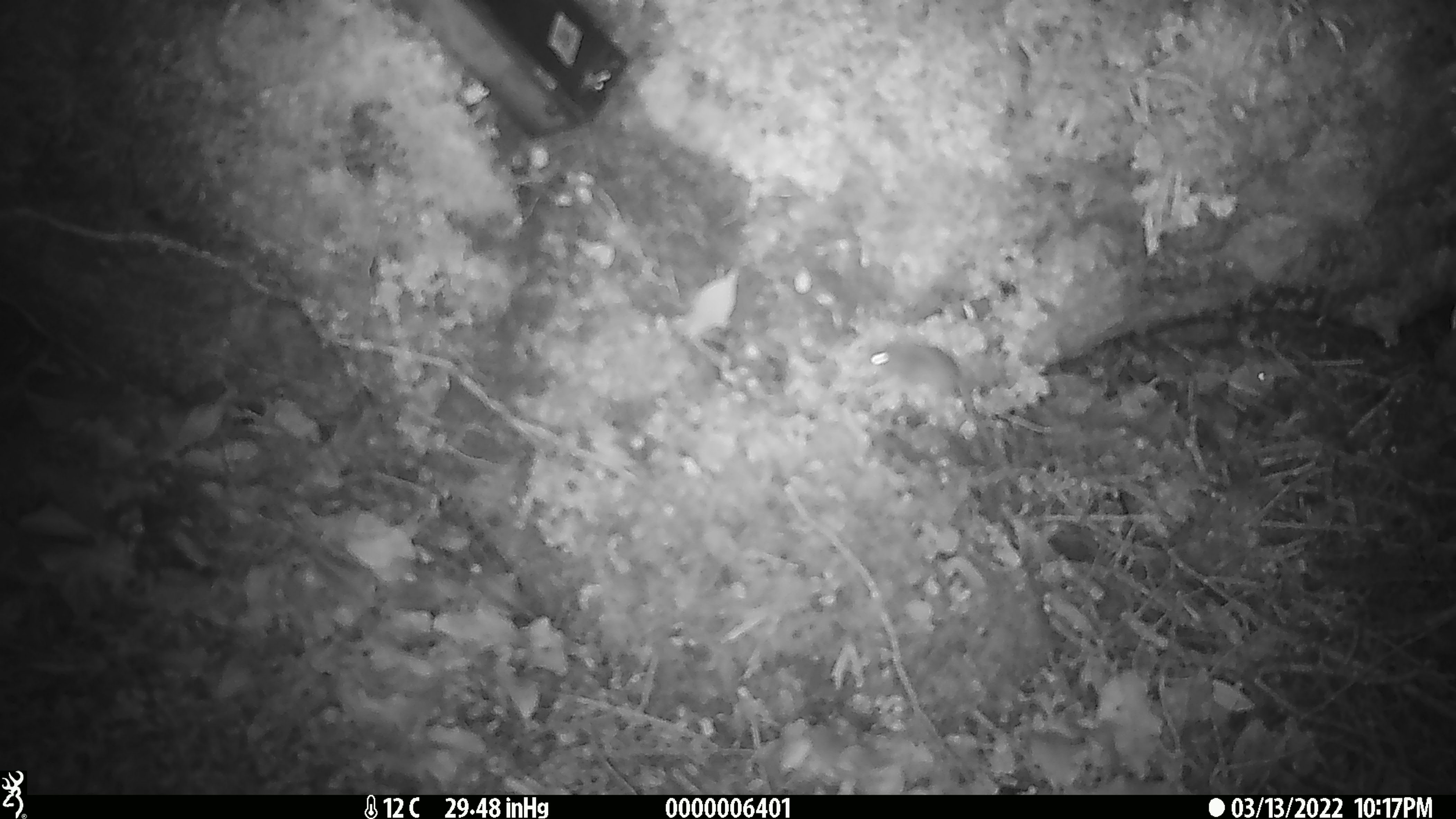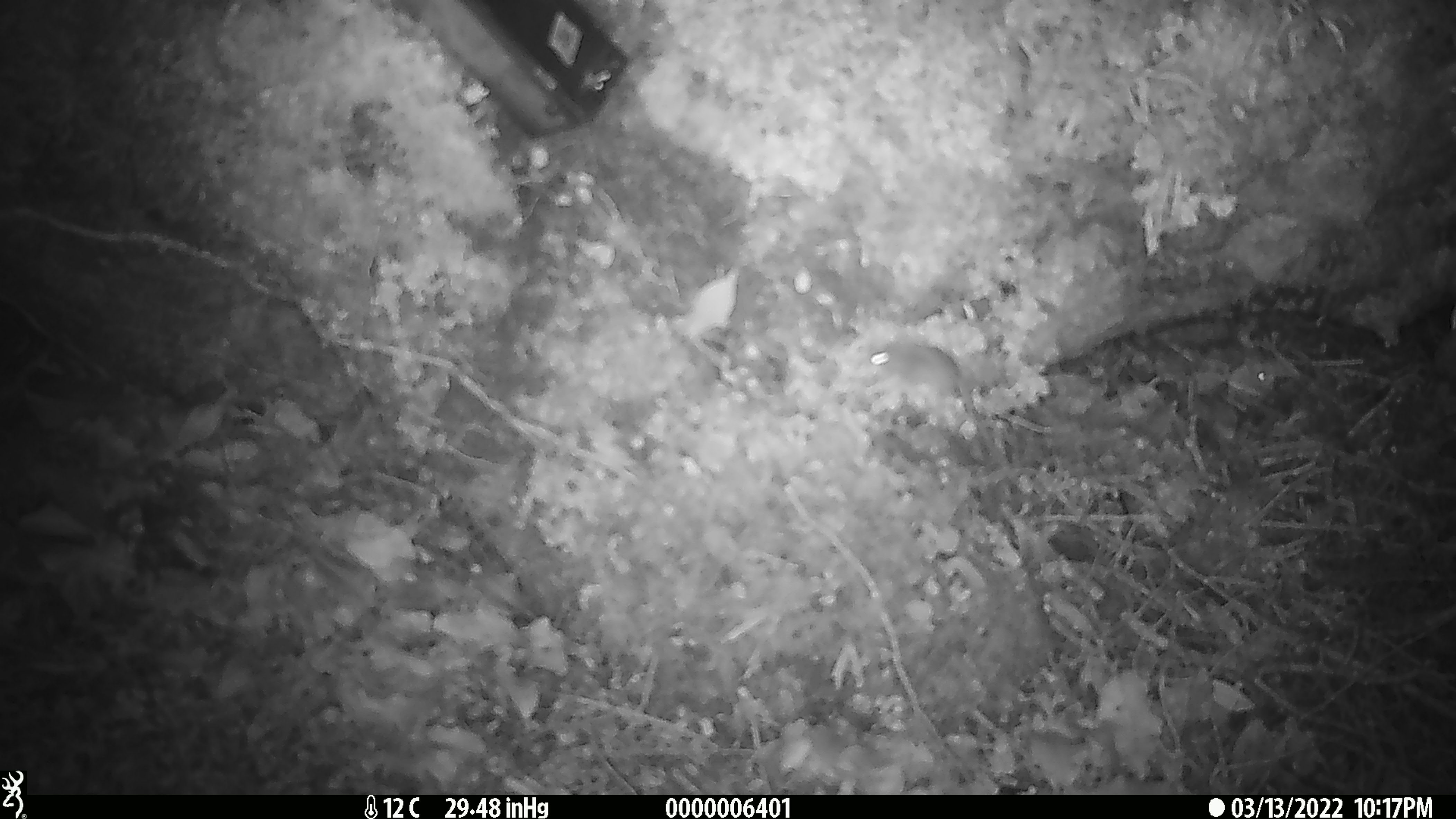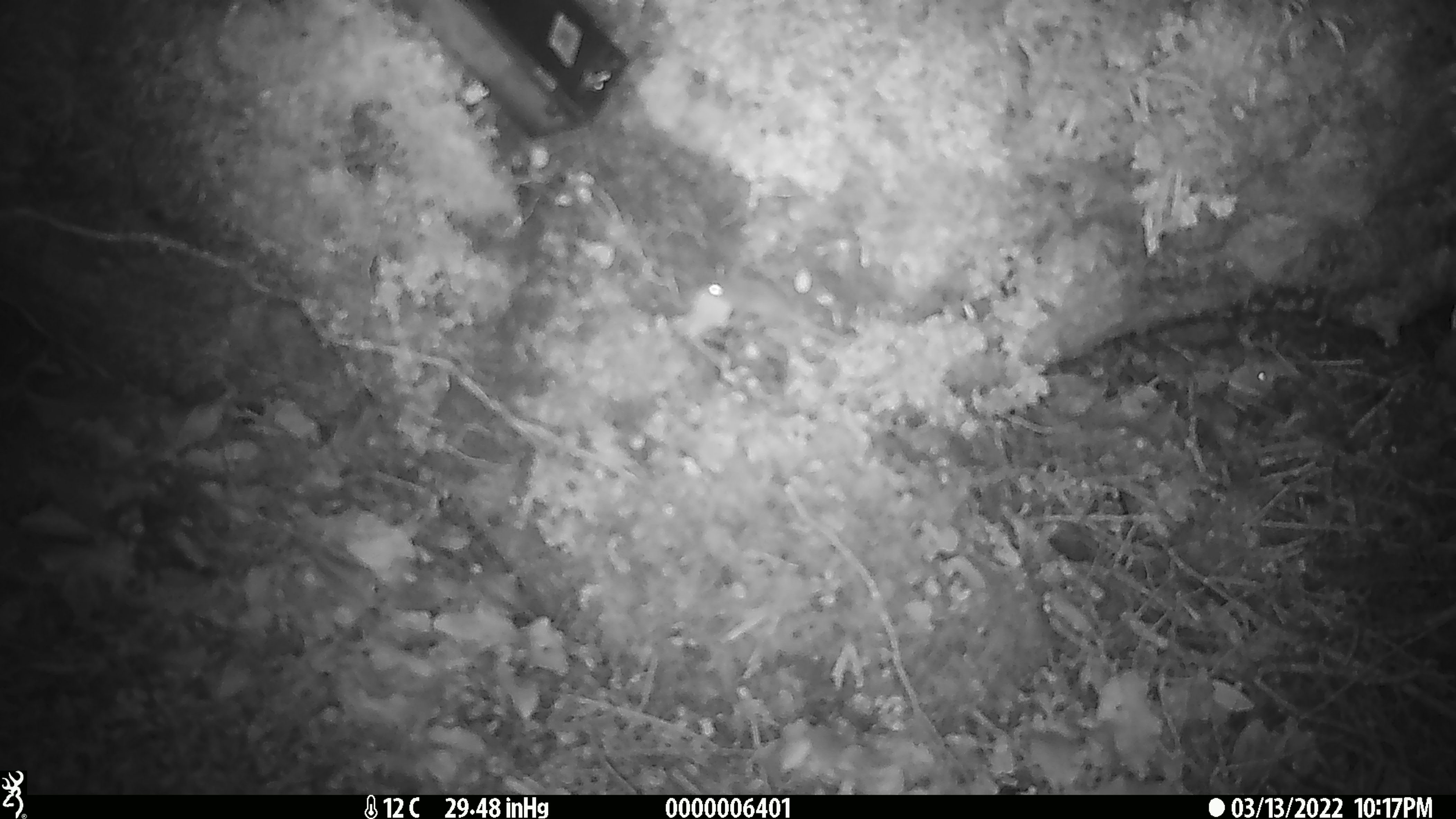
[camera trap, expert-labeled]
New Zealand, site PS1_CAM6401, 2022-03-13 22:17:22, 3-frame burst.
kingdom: Animalia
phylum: Chordata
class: Mammalia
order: Rodentia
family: Muridae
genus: Mus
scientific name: Mus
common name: mouse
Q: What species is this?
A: Mouse (Mus).